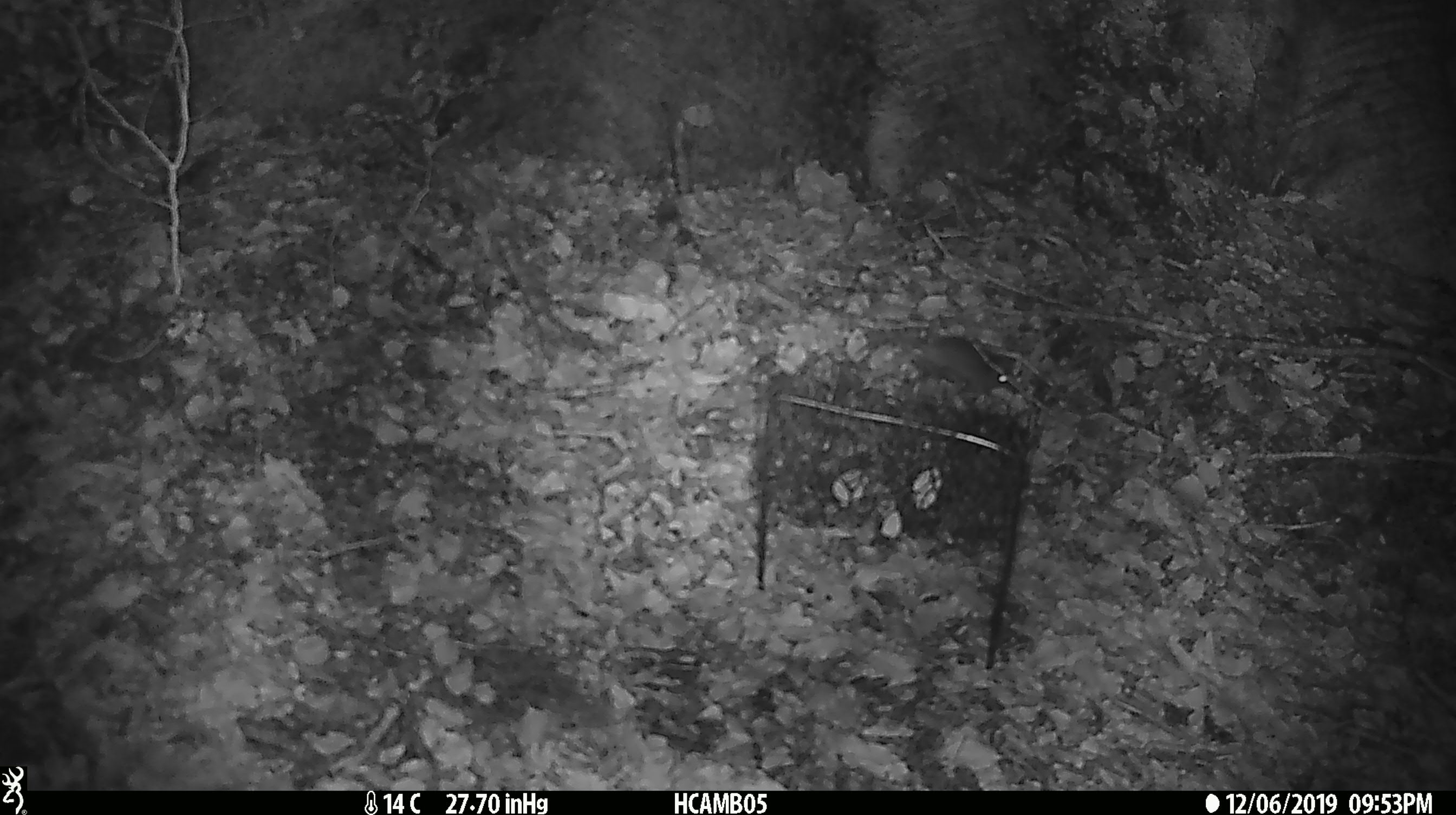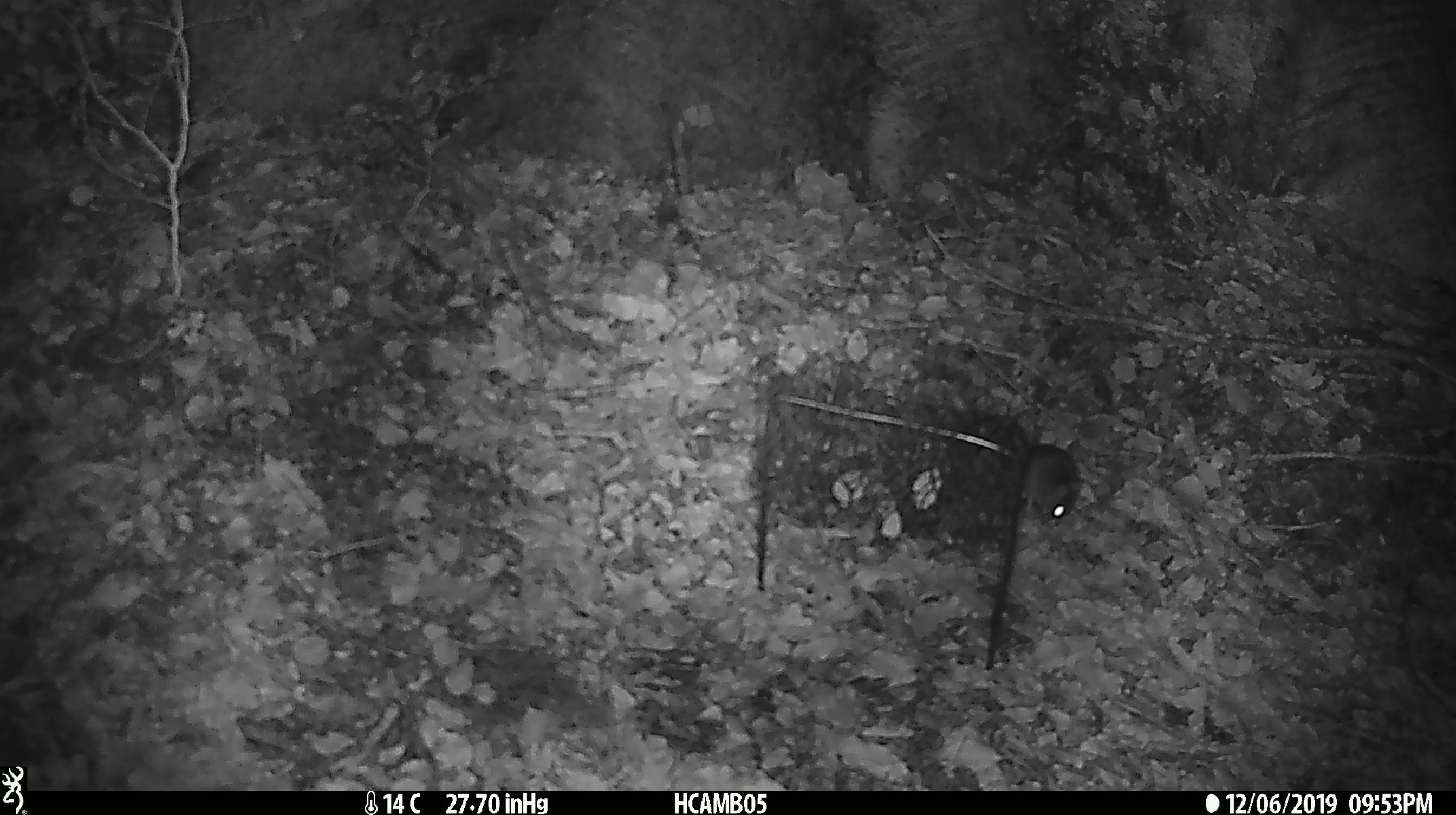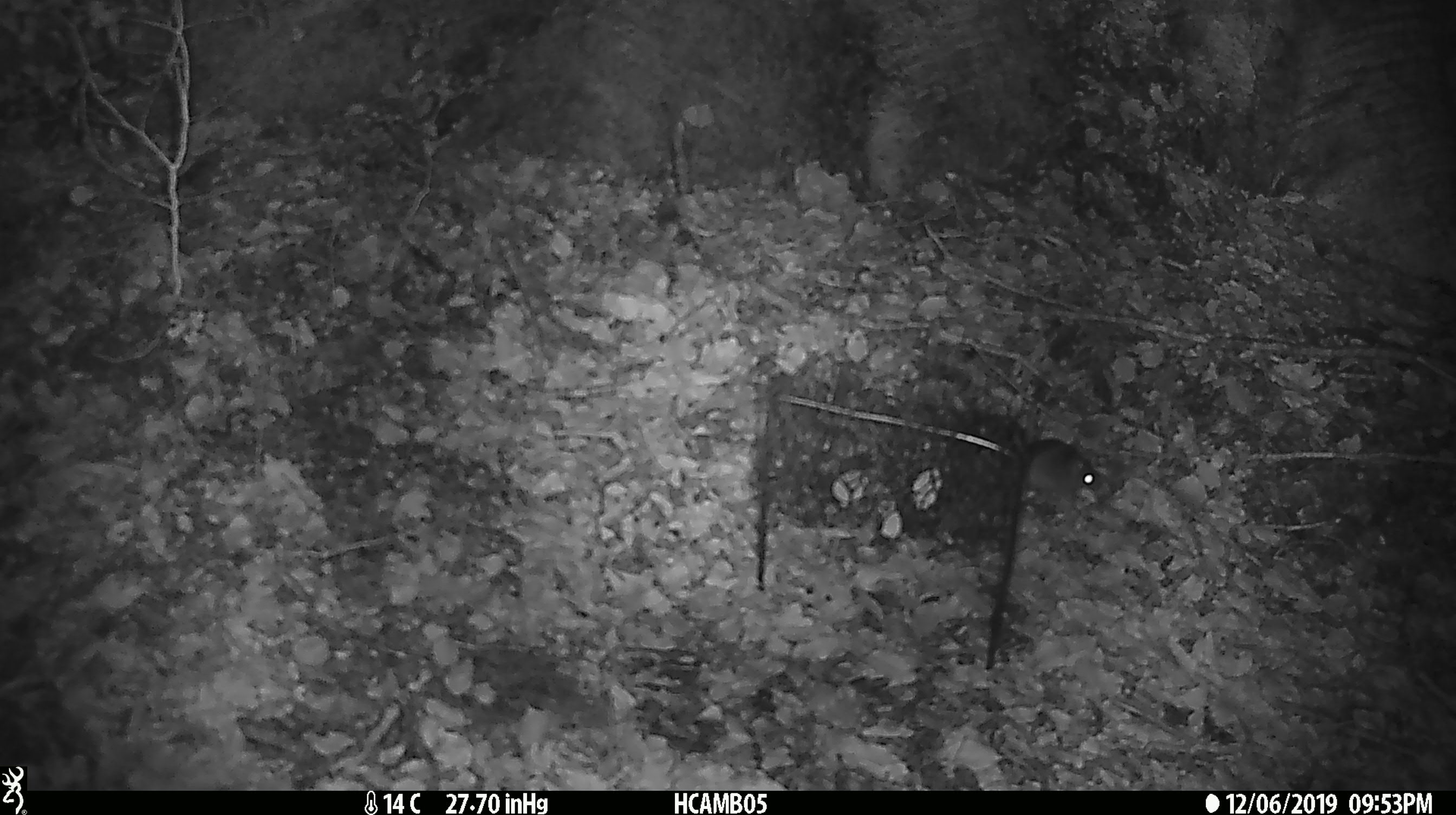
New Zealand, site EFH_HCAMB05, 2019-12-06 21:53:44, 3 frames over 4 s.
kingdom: Animalia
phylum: Chordata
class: Mammalia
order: Rodentia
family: Muridae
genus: Mus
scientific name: Mus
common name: mouse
Mouse (Mus).